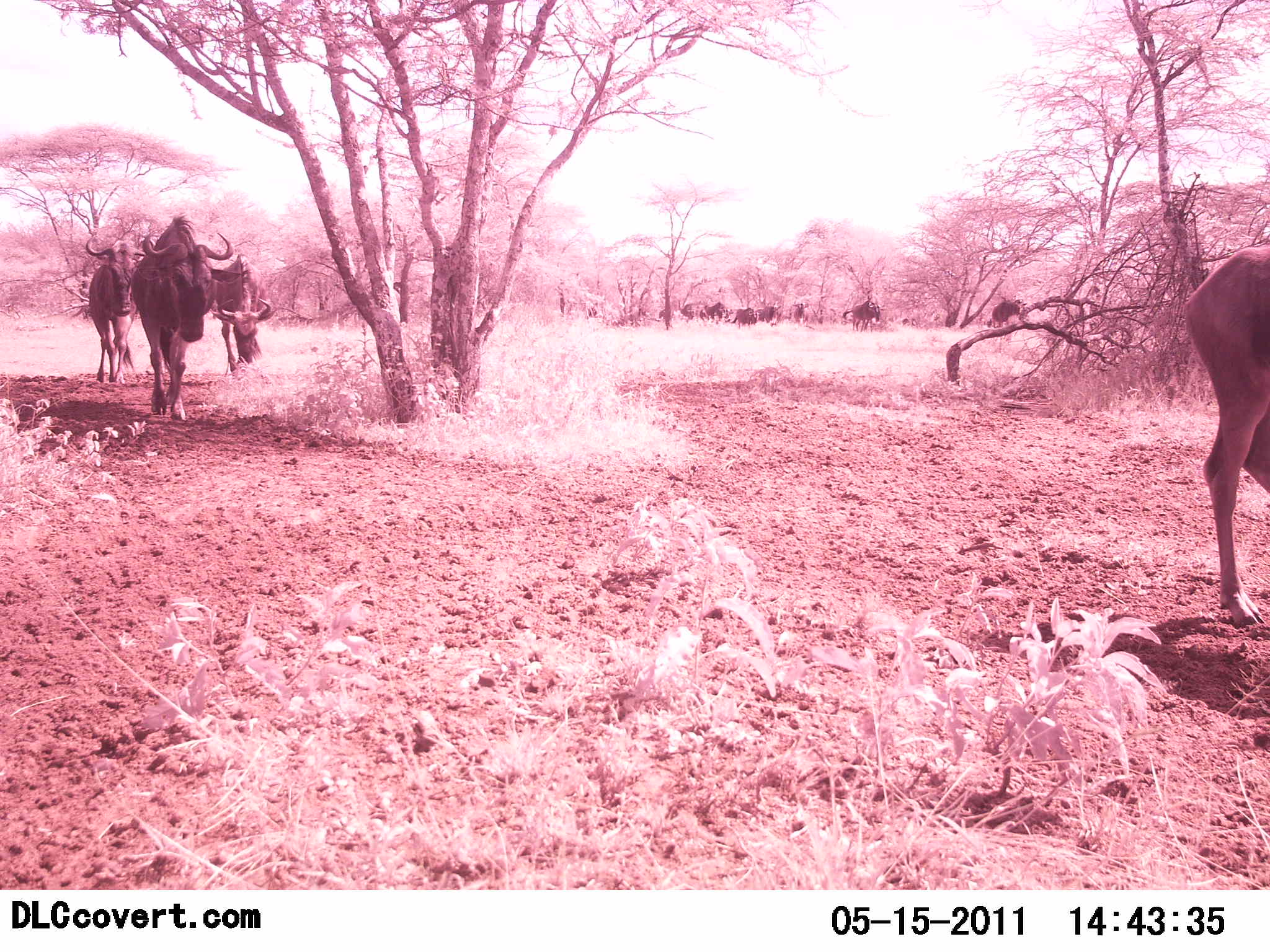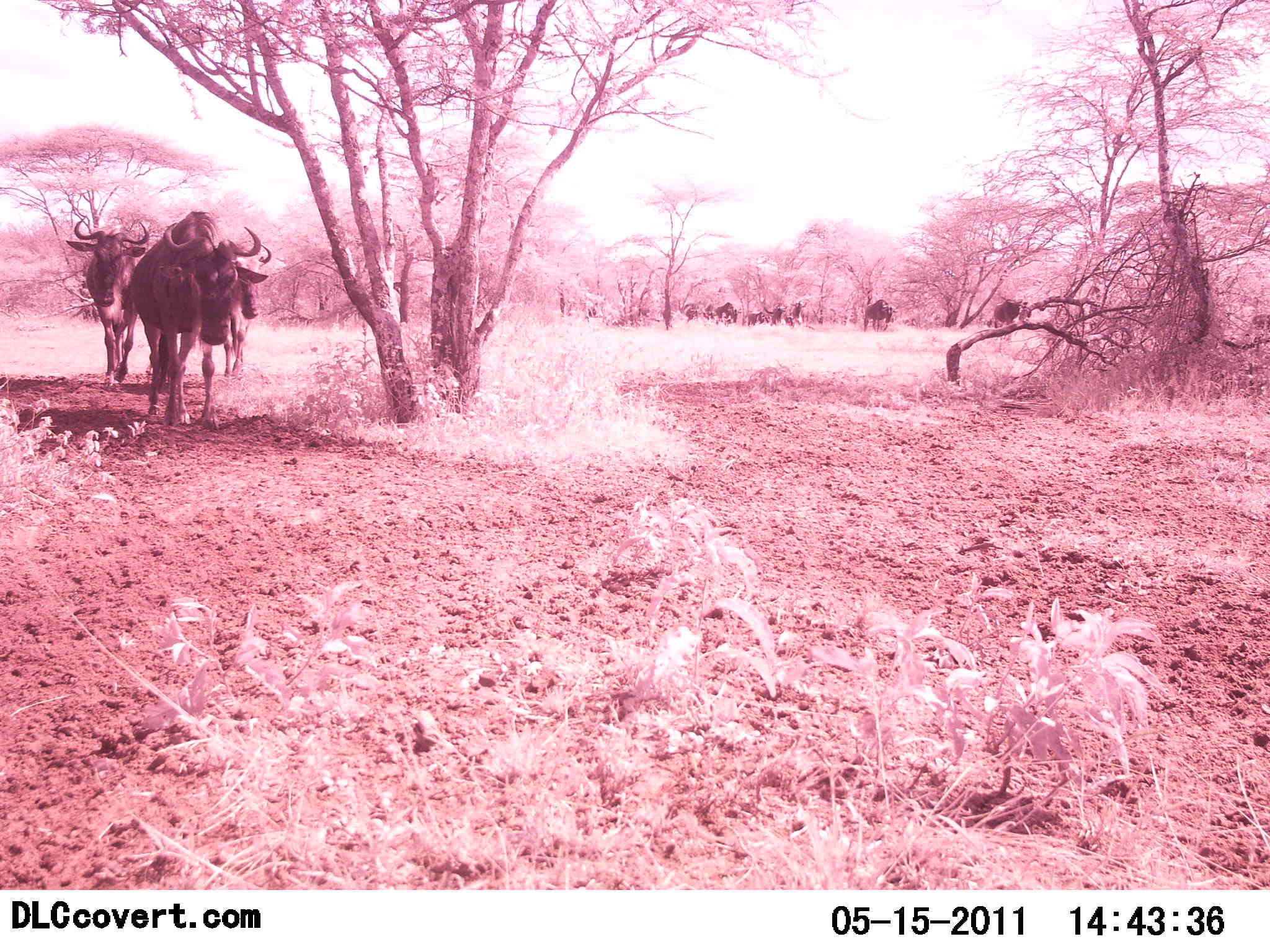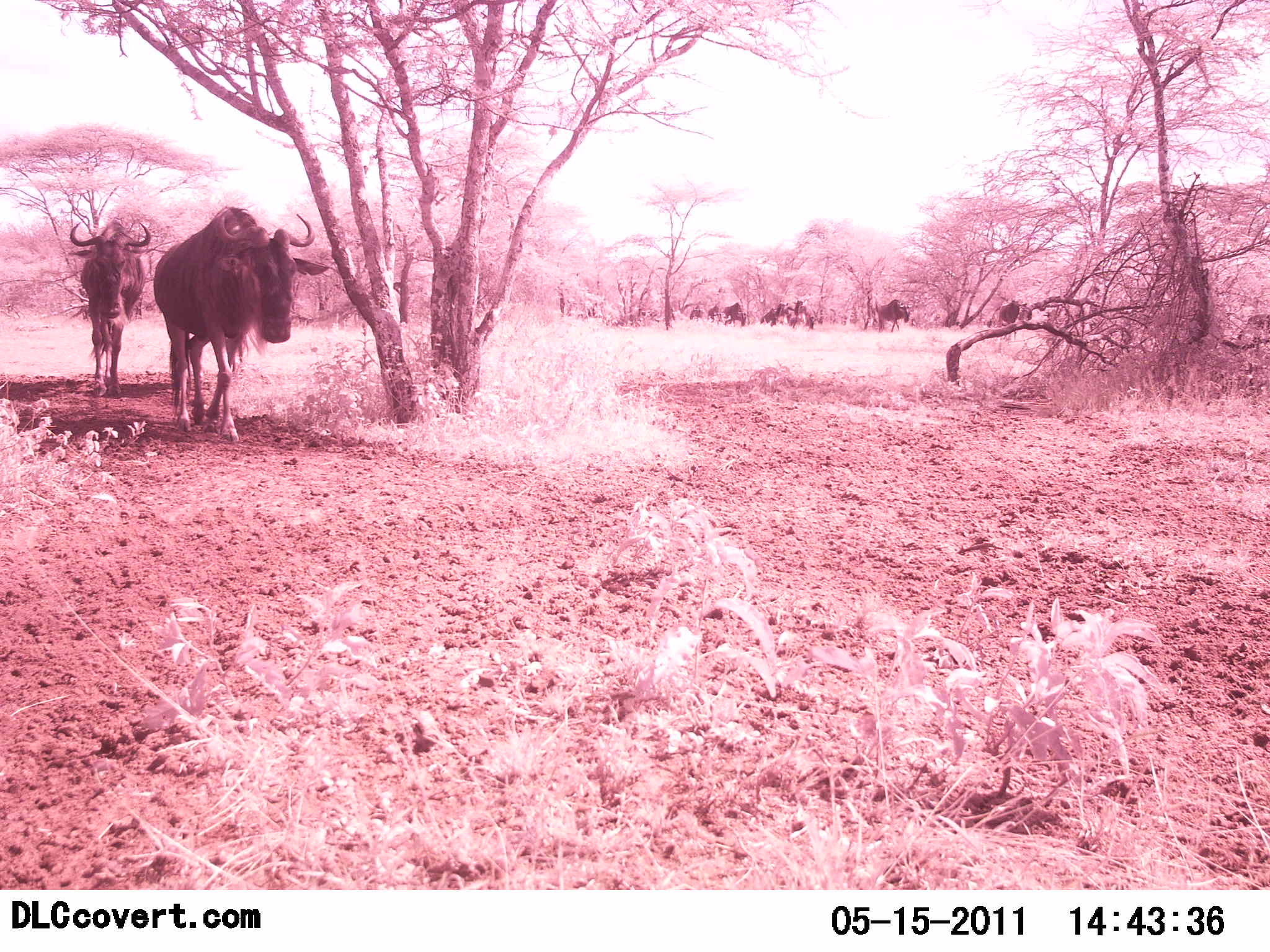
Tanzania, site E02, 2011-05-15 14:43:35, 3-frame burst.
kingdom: Animalia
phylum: Chordata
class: Mammalia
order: Artiodactyla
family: Bovidae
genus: Connochaetes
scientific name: Connochaetes taurinus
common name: blue wildebeest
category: wildebeest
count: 11-50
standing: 0%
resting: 0%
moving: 100%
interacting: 0%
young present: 0%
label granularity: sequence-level